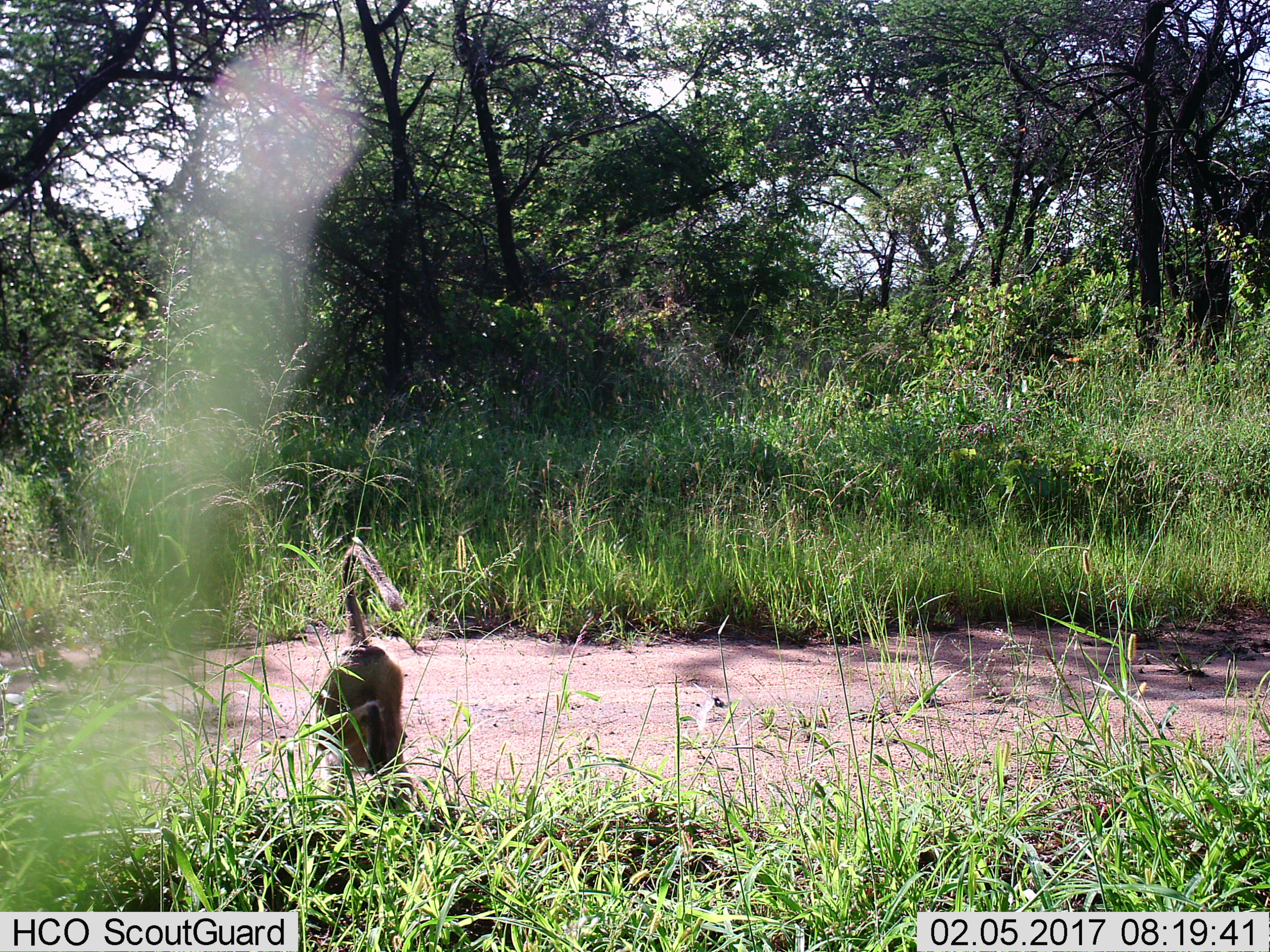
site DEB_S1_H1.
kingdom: Animalia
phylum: Chordata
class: Mammalia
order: Primates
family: Cercopithecidae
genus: Papio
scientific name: Papio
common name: baboon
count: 1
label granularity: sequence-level